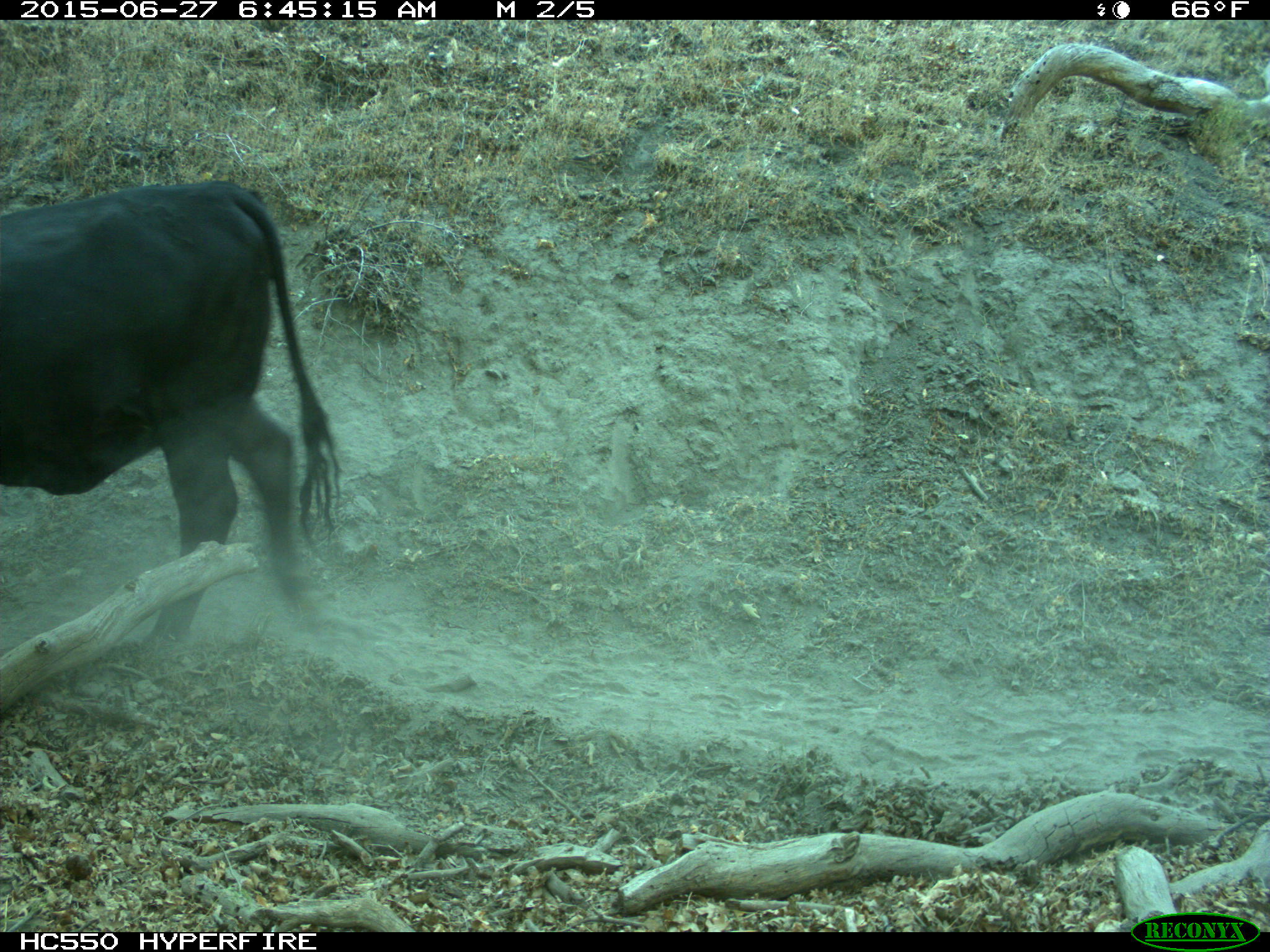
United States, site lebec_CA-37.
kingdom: Animalia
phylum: Chordata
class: Mammalia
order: Artiodactyla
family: Bovidae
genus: Bos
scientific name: Bos taurus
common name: domestic cow